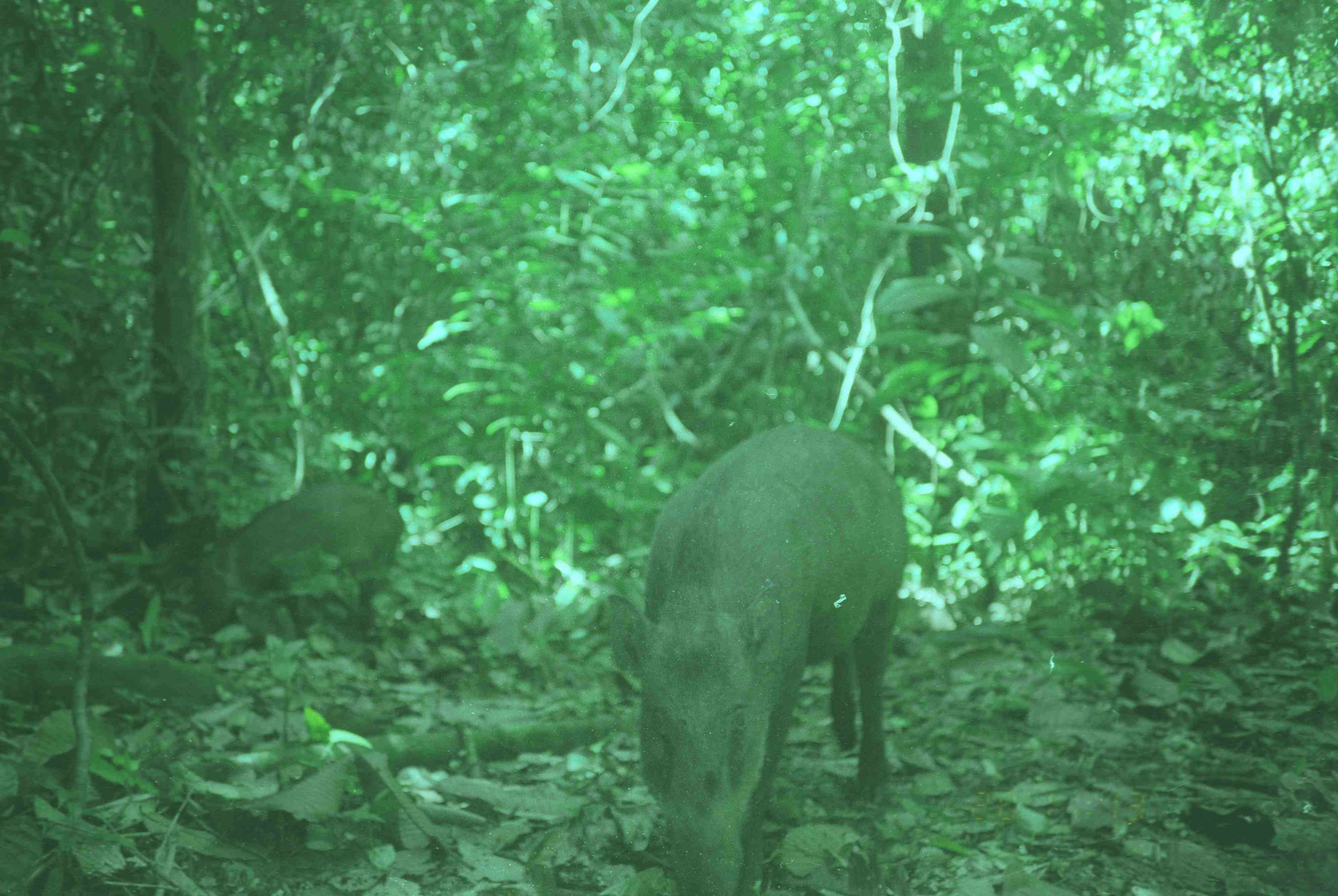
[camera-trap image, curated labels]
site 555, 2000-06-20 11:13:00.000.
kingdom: Animalia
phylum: Chordata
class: Mammalia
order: Artiodactyla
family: Suidae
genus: Sus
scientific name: Sus scrofa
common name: wild boar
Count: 2.